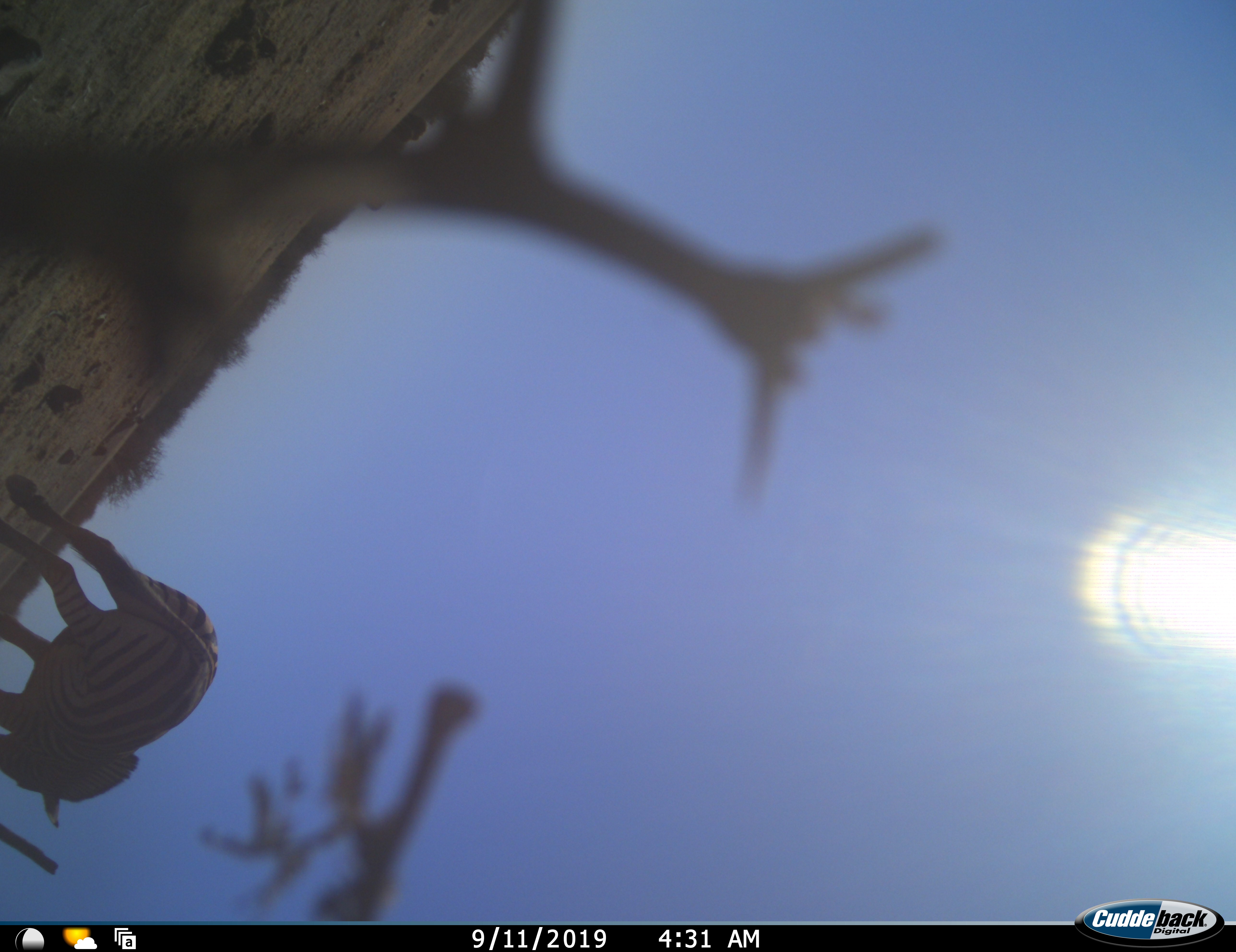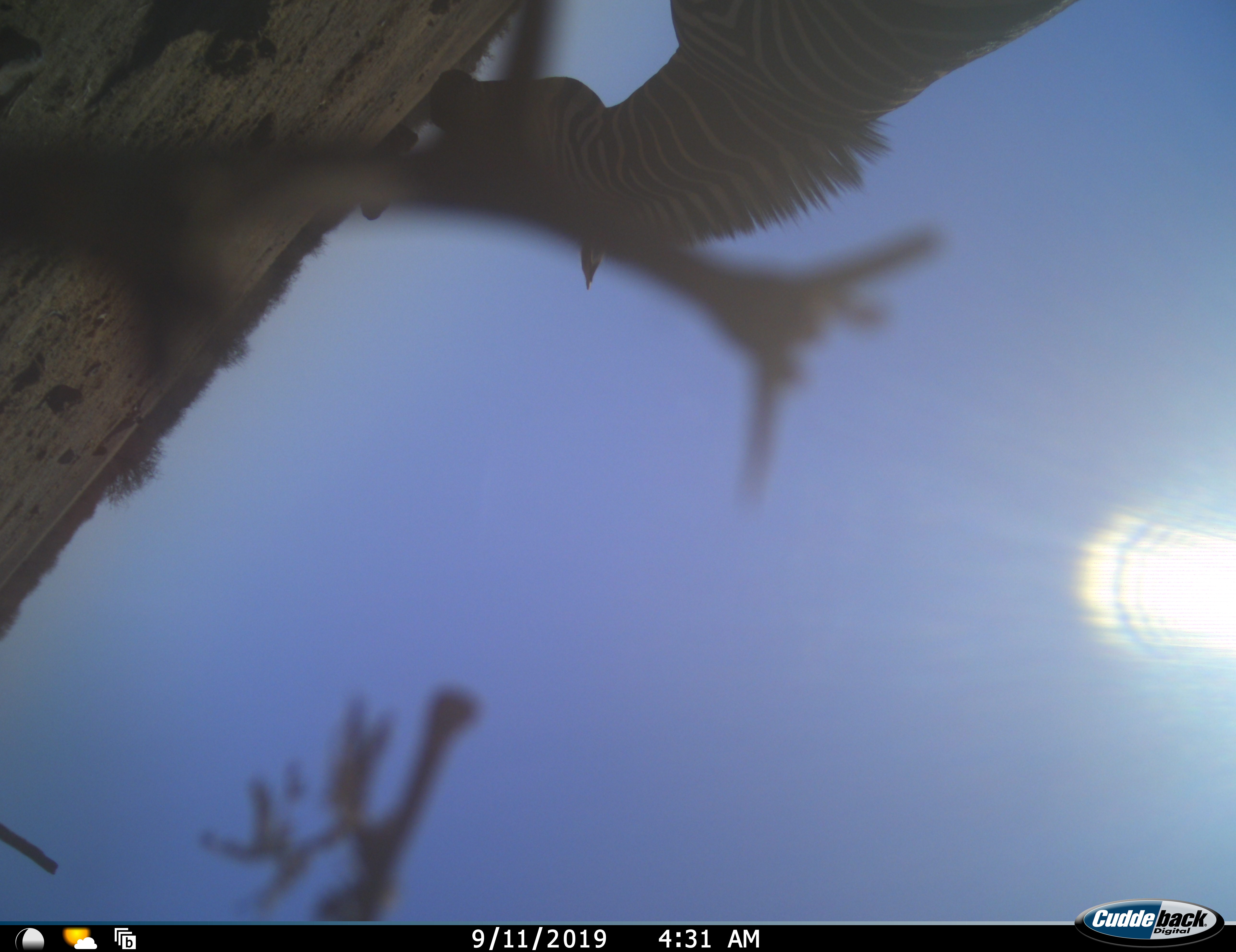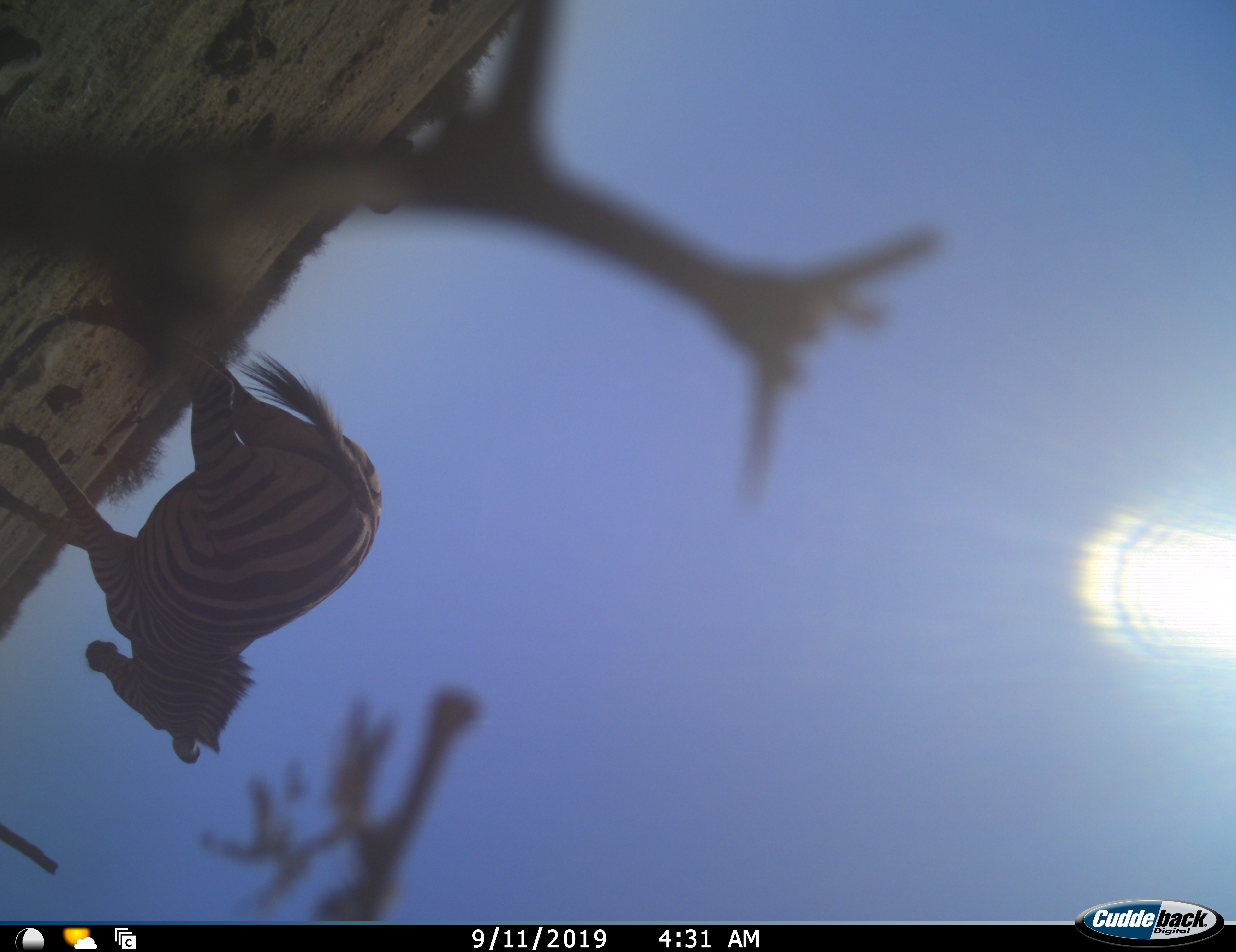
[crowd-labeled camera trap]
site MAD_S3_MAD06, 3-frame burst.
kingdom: Animalia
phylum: Chordata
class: Mammalia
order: Perissodactyla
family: Equidae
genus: Equus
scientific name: Equus quagga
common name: plains zebra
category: zebraplains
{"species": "zebraplains (plains zebra) (Equus quagga)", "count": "1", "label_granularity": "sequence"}